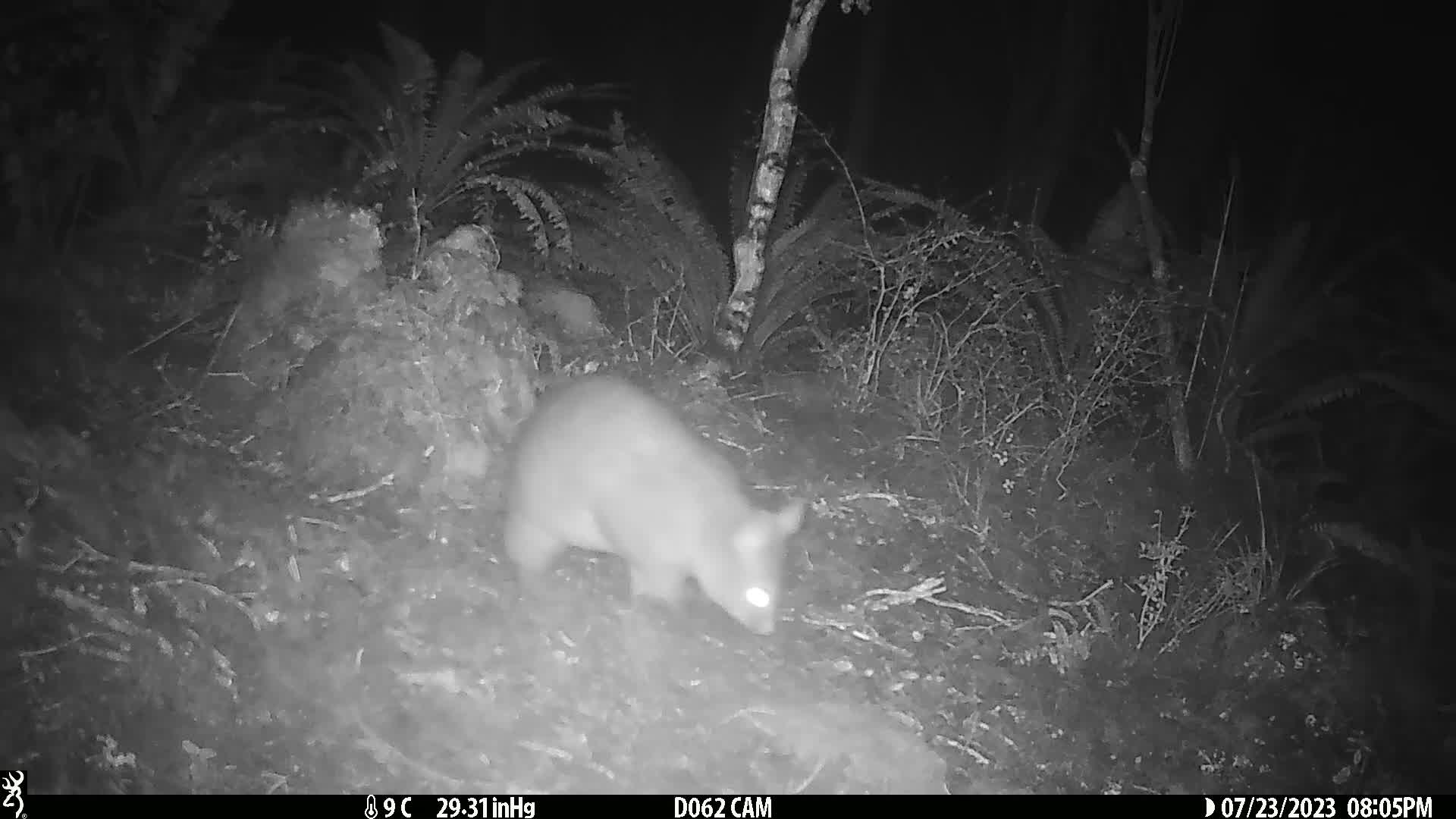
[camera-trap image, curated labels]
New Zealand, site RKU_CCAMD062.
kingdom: Animalia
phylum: Chordata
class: Mammalia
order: Diprotodontia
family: Phalangeridae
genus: Trichosurus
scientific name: Trichosurus vulpecula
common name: common brushtail possum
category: possum